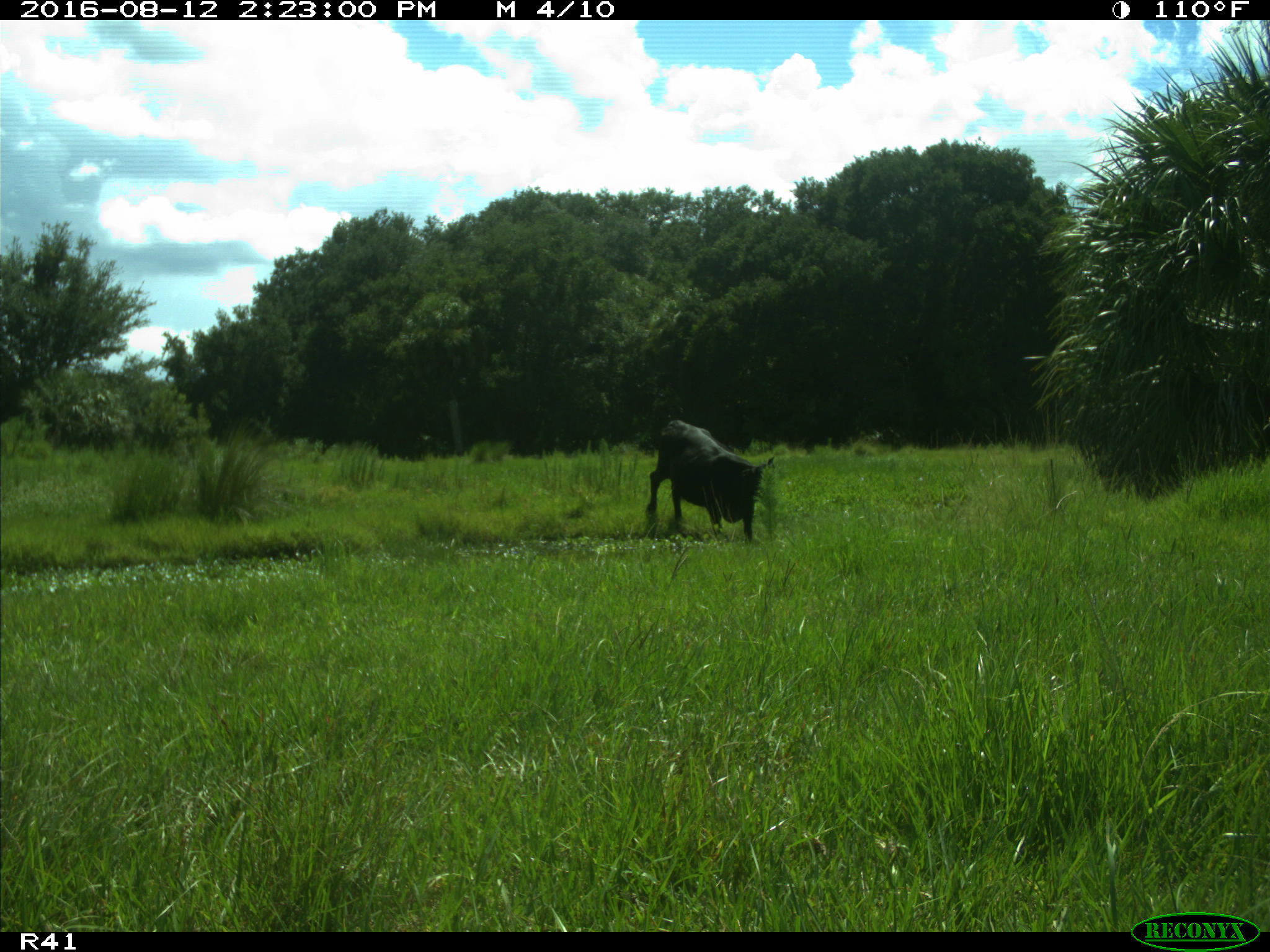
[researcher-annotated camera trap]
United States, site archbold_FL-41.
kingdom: Animalia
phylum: Chordata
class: Mammalia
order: Artiodactyla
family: Bovidae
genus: Bos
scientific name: Bos taurus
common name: domestic cow